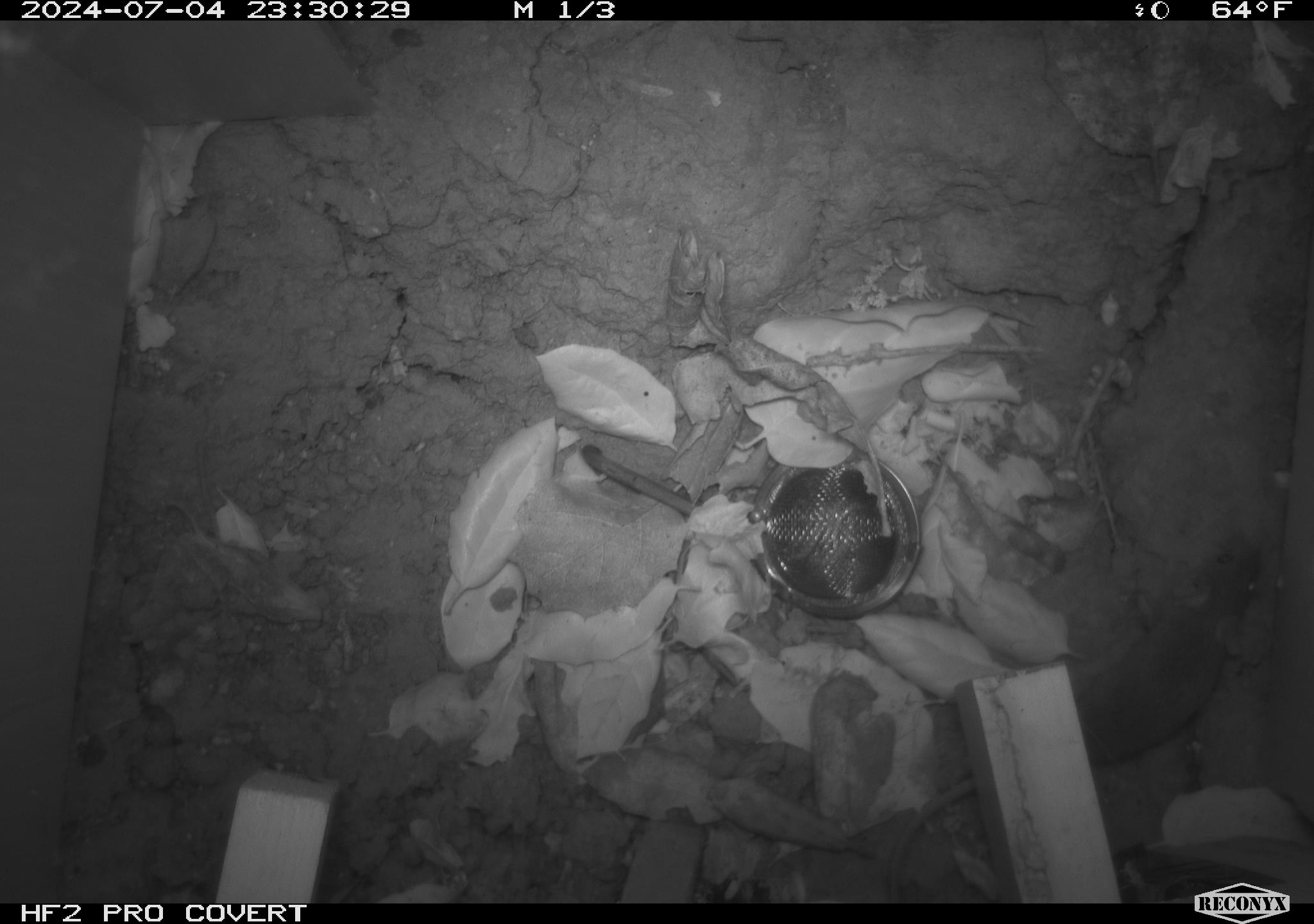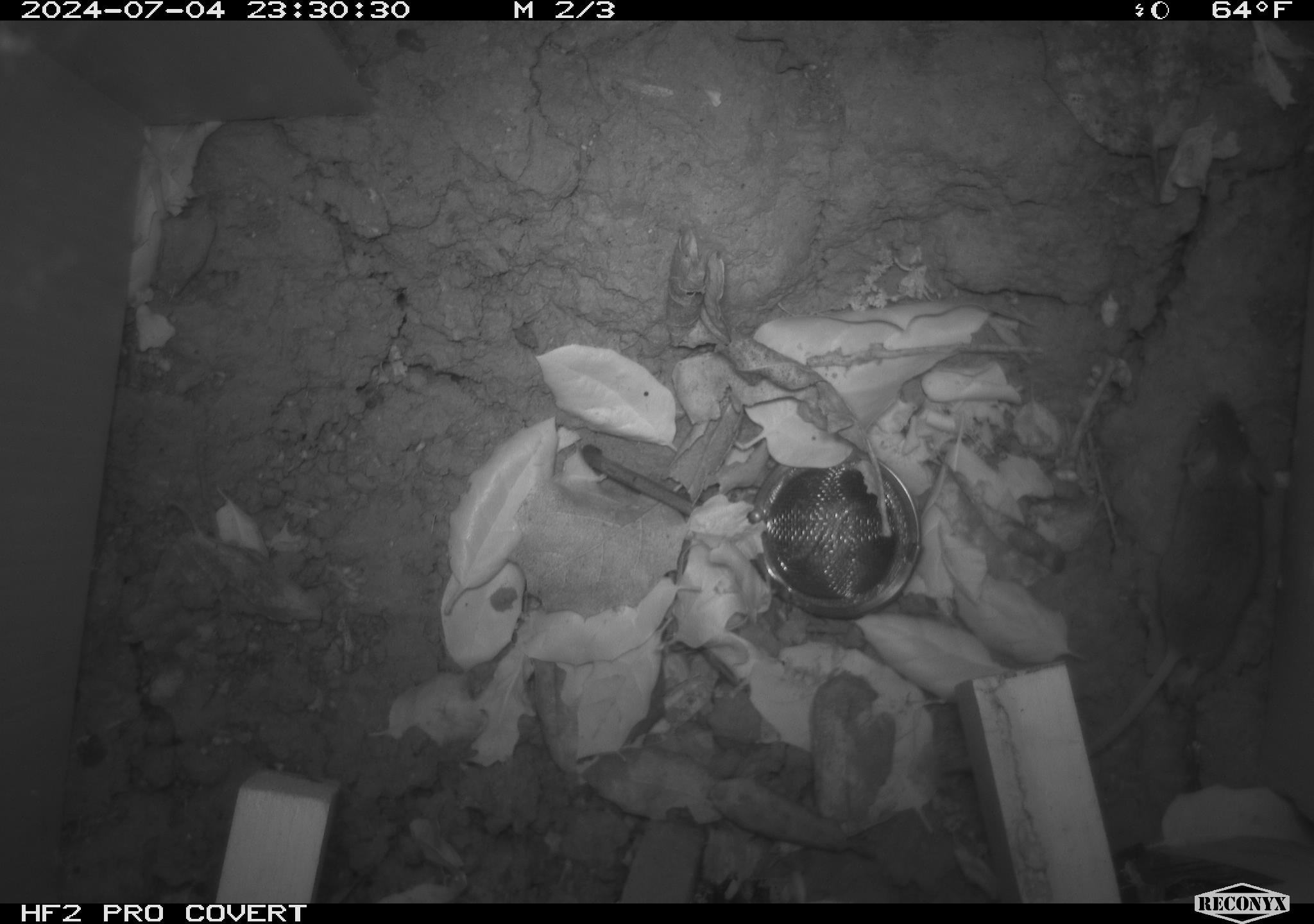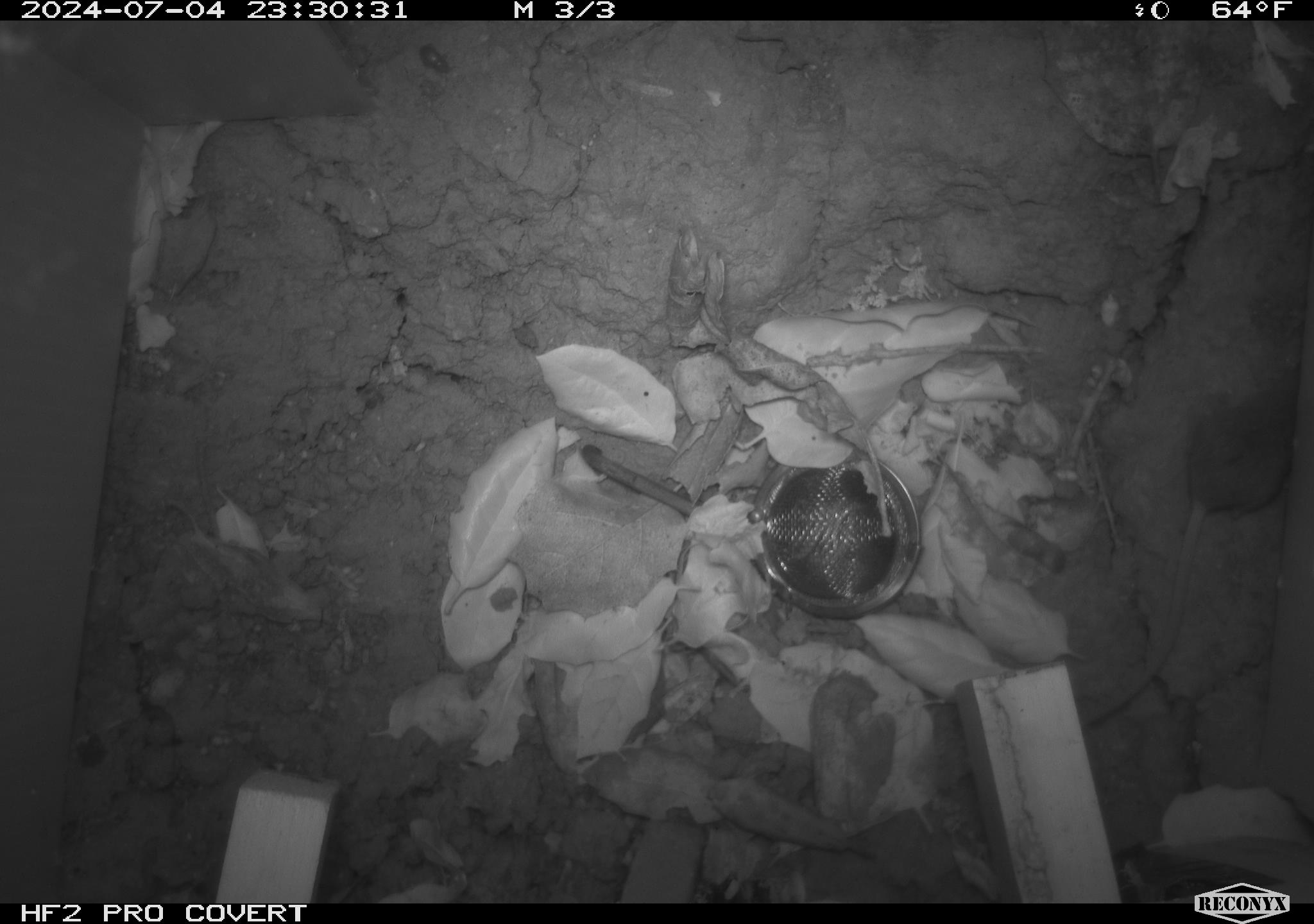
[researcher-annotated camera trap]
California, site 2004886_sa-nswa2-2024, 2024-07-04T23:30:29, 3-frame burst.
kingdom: Animalia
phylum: Chordata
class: Mammalia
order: Rodentia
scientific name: Rodentia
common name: rodent